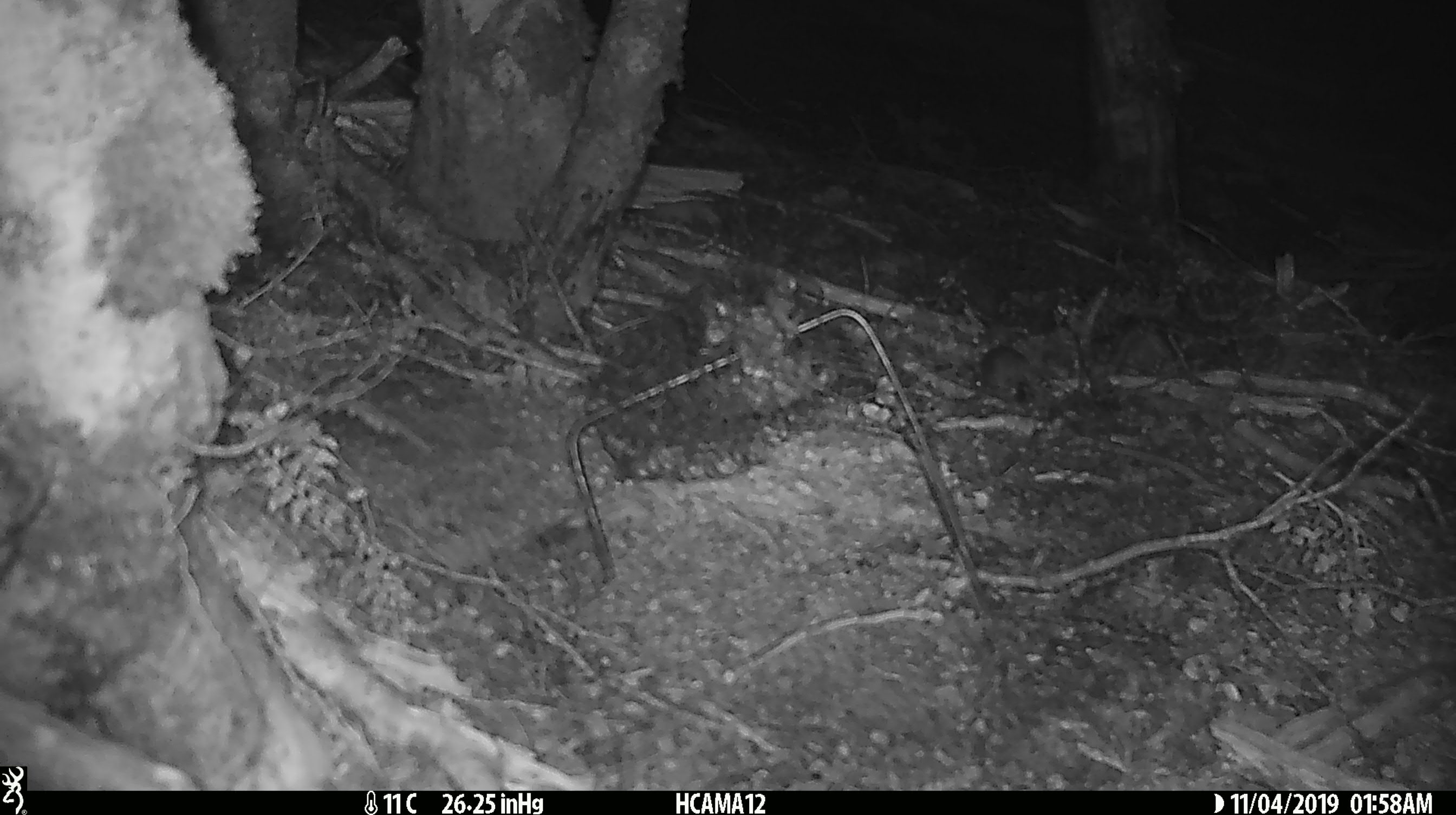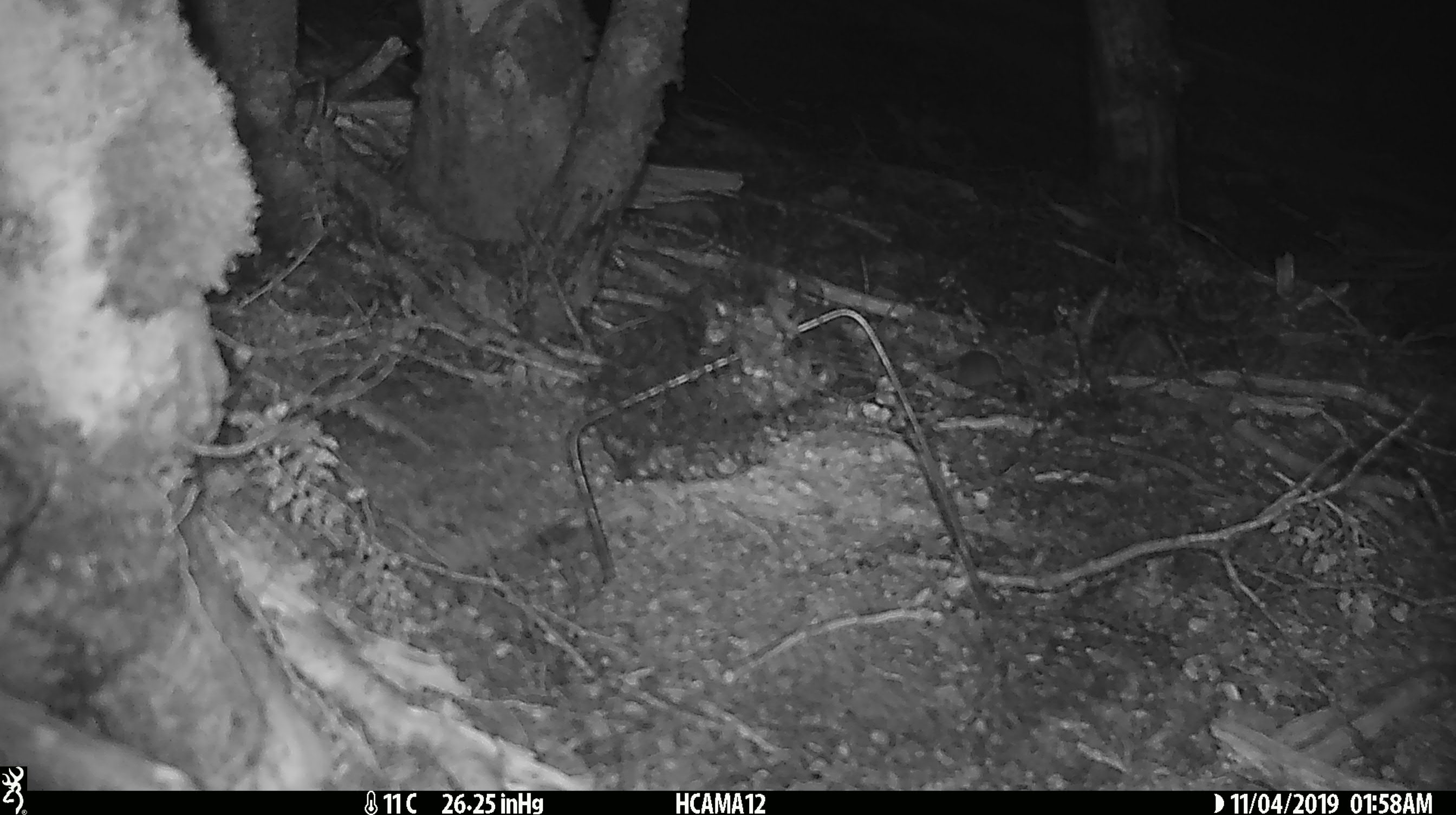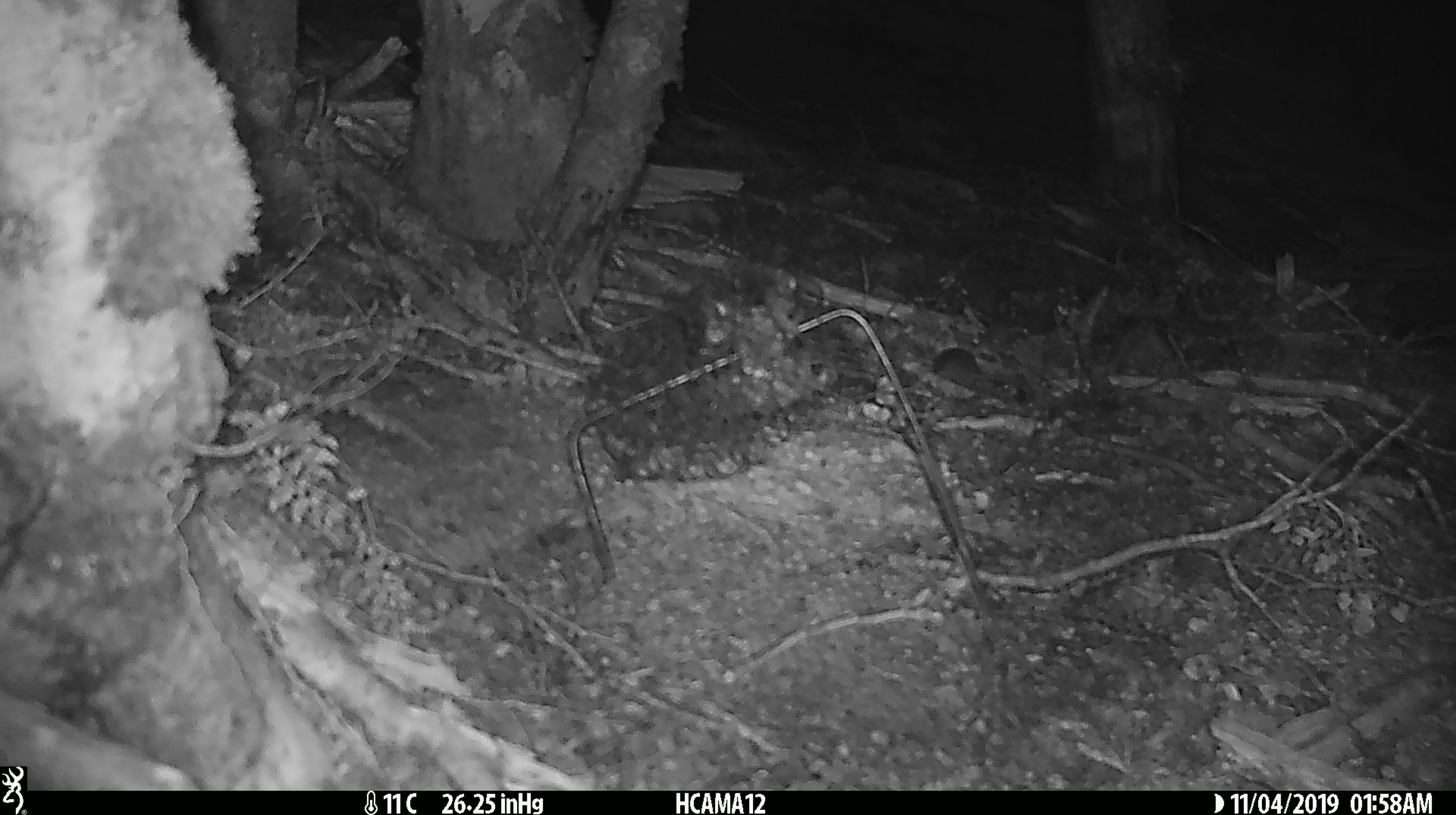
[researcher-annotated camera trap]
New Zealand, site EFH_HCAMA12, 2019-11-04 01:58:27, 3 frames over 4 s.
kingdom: Animalia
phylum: Chordata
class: Mammalia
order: Rodentia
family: Muridae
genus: Mus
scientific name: Mus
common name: mouse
Mouse (Mus).